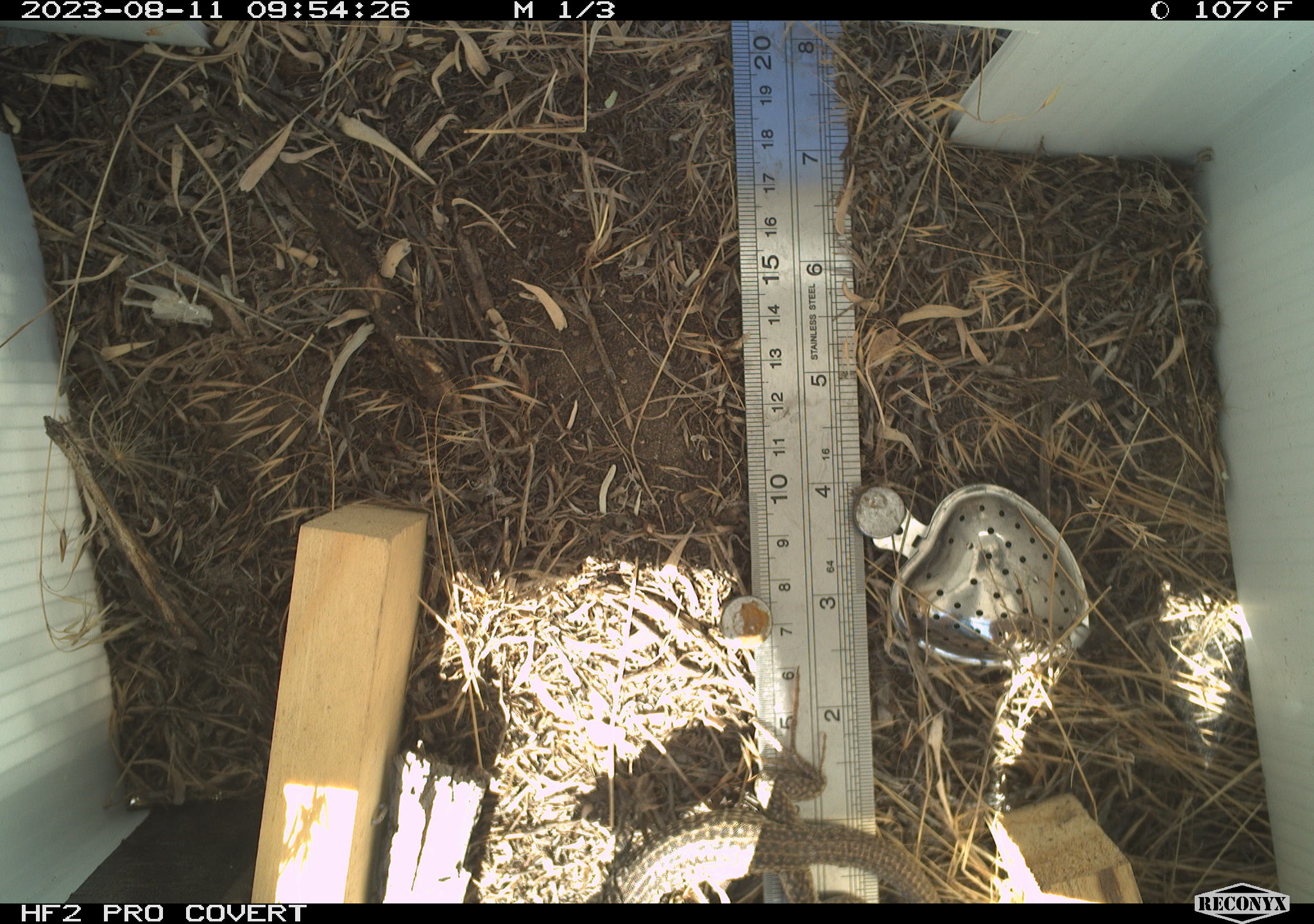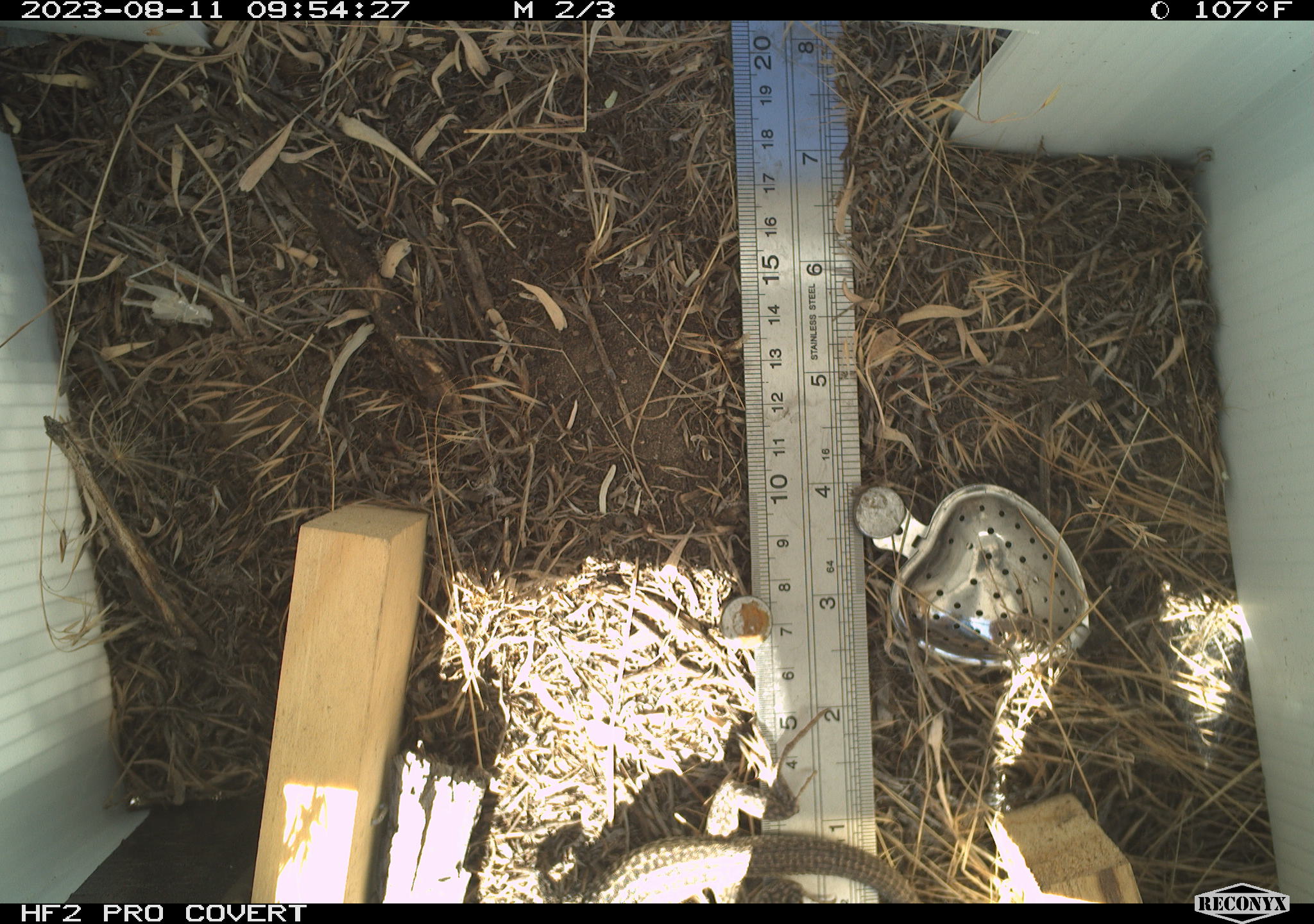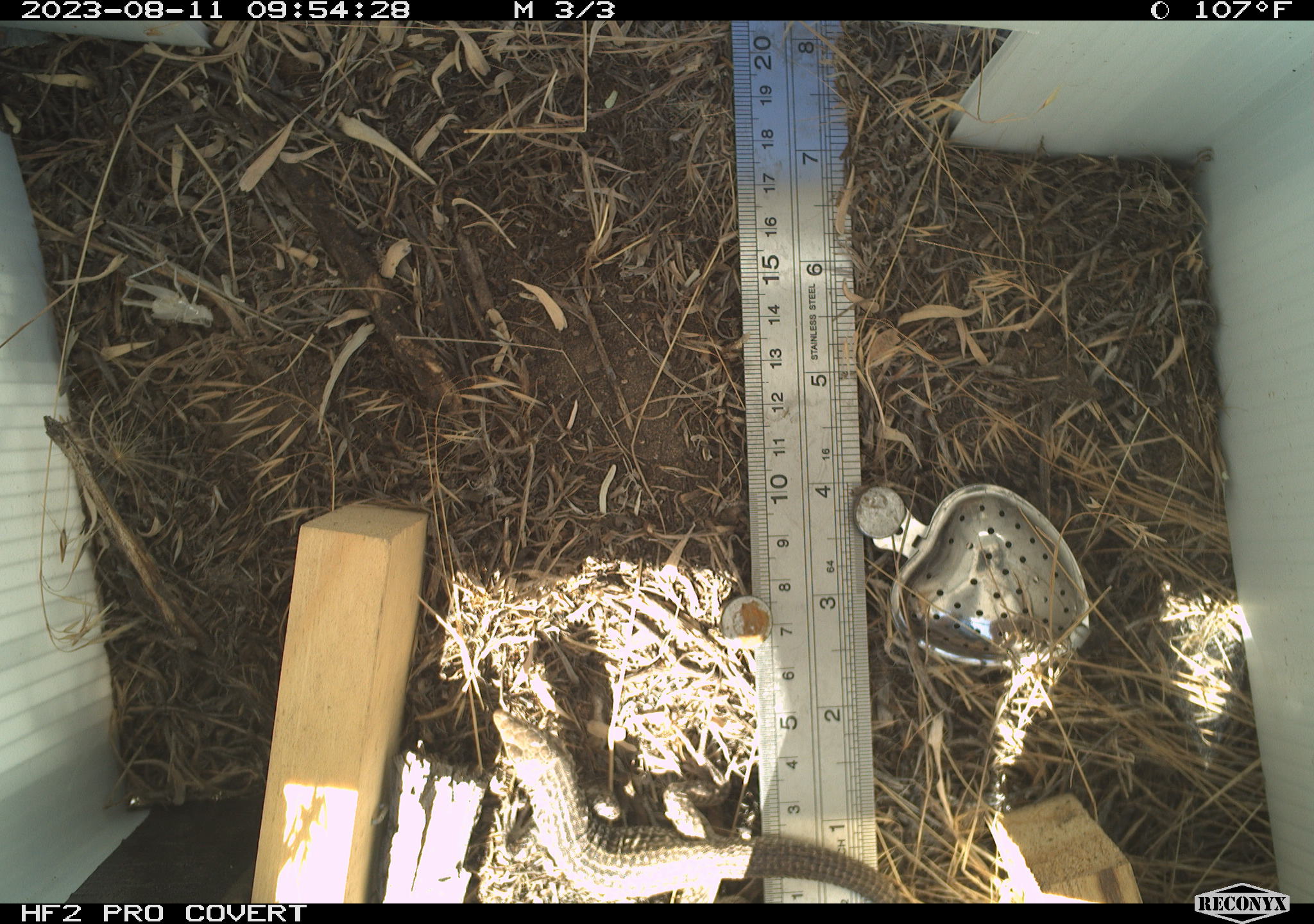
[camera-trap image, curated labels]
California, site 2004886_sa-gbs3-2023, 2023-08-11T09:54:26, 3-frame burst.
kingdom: Animalia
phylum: Chordata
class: Reptilia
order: Squamata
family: Teiidae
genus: Aspidoscelis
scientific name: Aspidoscelis tigris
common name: western whiptail